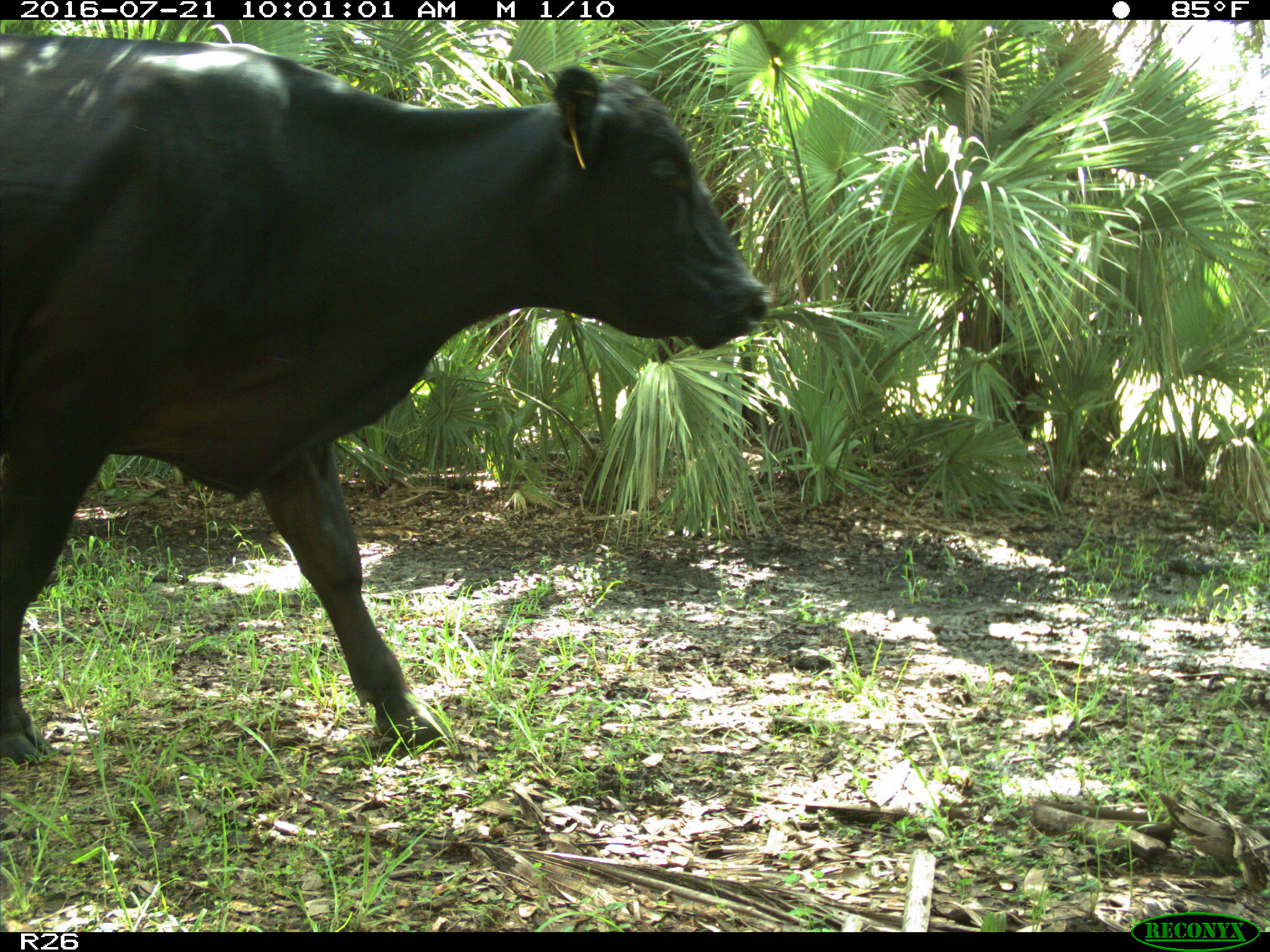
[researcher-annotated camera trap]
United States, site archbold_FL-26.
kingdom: Animalia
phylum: Chordata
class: Mammalia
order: Artiodactyla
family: Bovidae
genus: Bos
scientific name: Bos taurus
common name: domestic cow